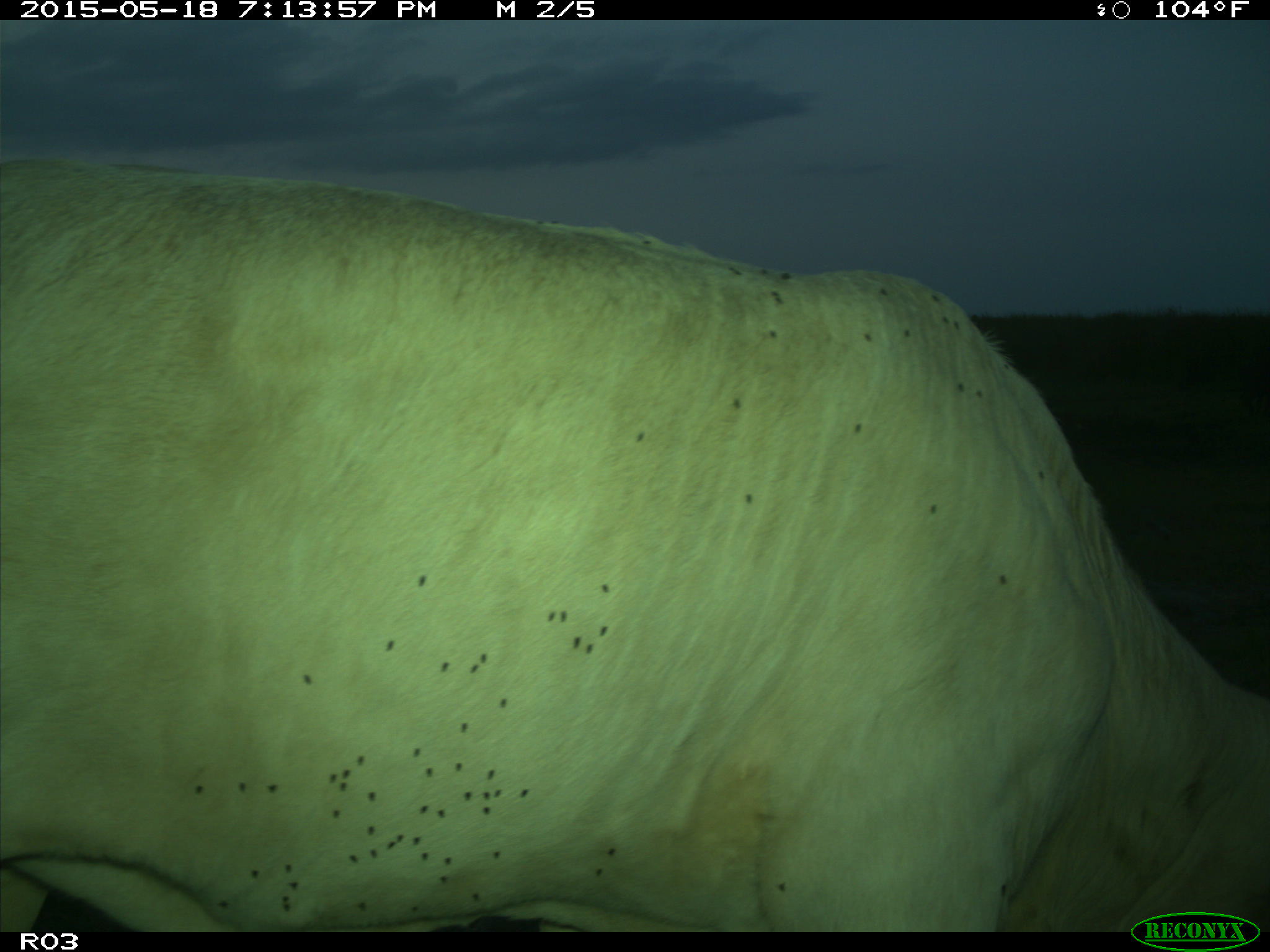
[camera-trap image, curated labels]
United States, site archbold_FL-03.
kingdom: Animalia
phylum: Chordata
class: Mammalia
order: Artiodactyla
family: Bovidae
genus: Bos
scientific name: Bos taurus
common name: domestic cow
Bos taurus (domestic cow).